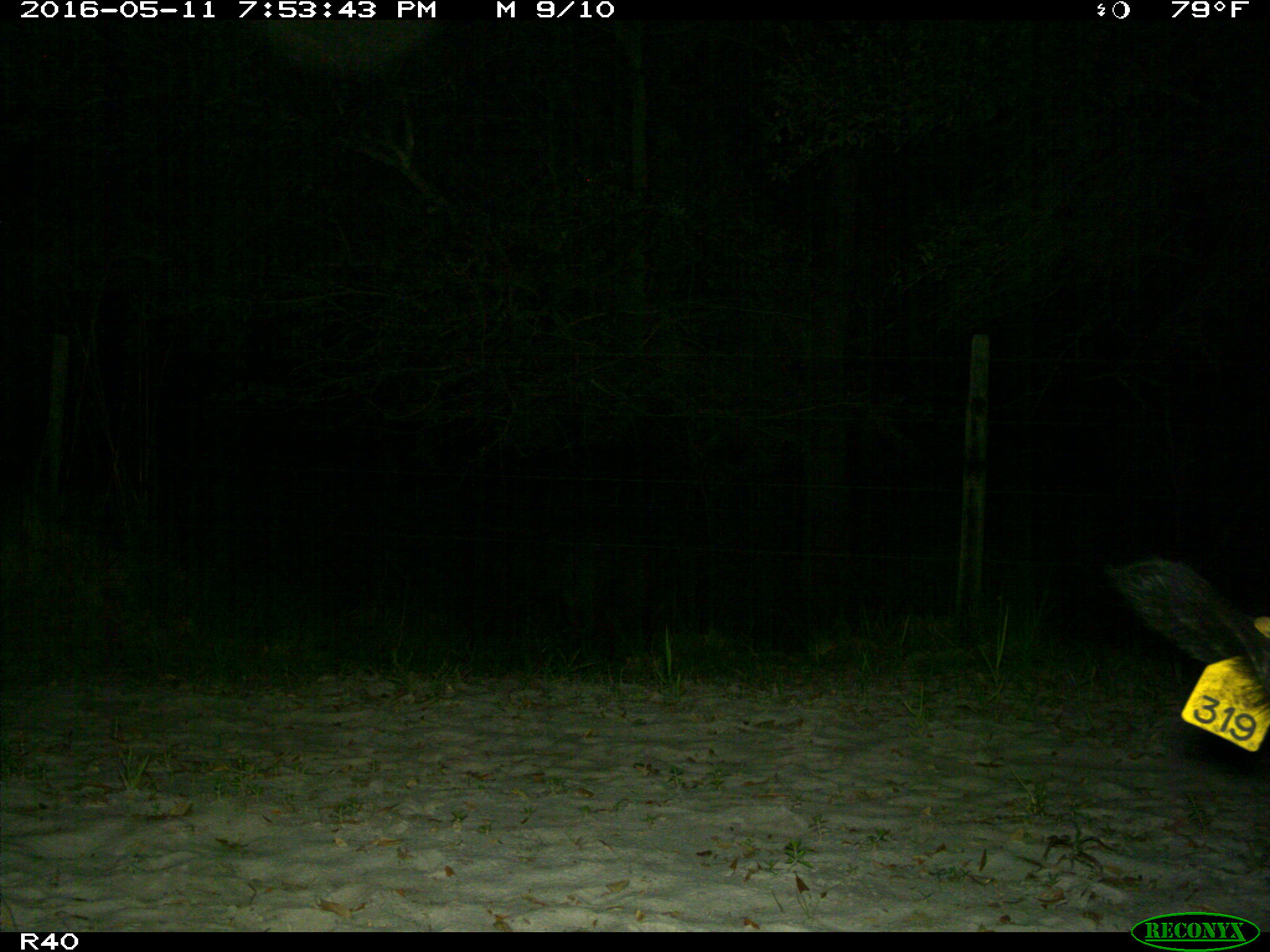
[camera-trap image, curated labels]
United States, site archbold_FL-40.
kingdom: Animalia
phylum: Chordata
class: Mammalia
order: Artiodactyla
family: Suidae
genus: Sus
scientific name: Sus scrofa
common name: wild boar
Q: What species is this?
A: Sus scrofa (wild boar).